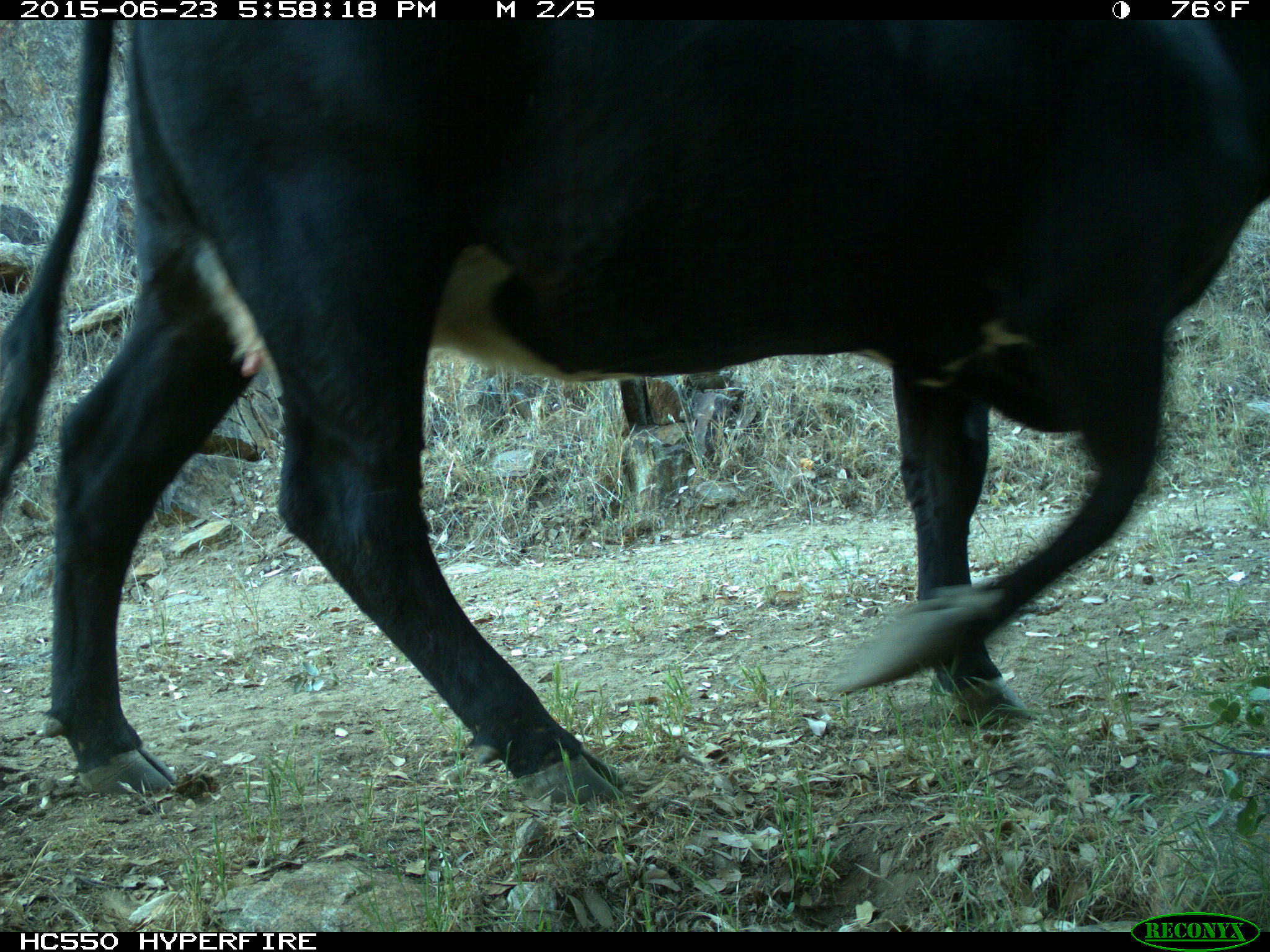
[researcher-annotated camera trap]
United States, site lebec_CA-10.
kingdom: Animalia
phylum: Chordata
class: Mammalia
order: Artiodactyla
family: Bovidae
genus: Bos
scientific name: Bos taurus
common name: domestic cow